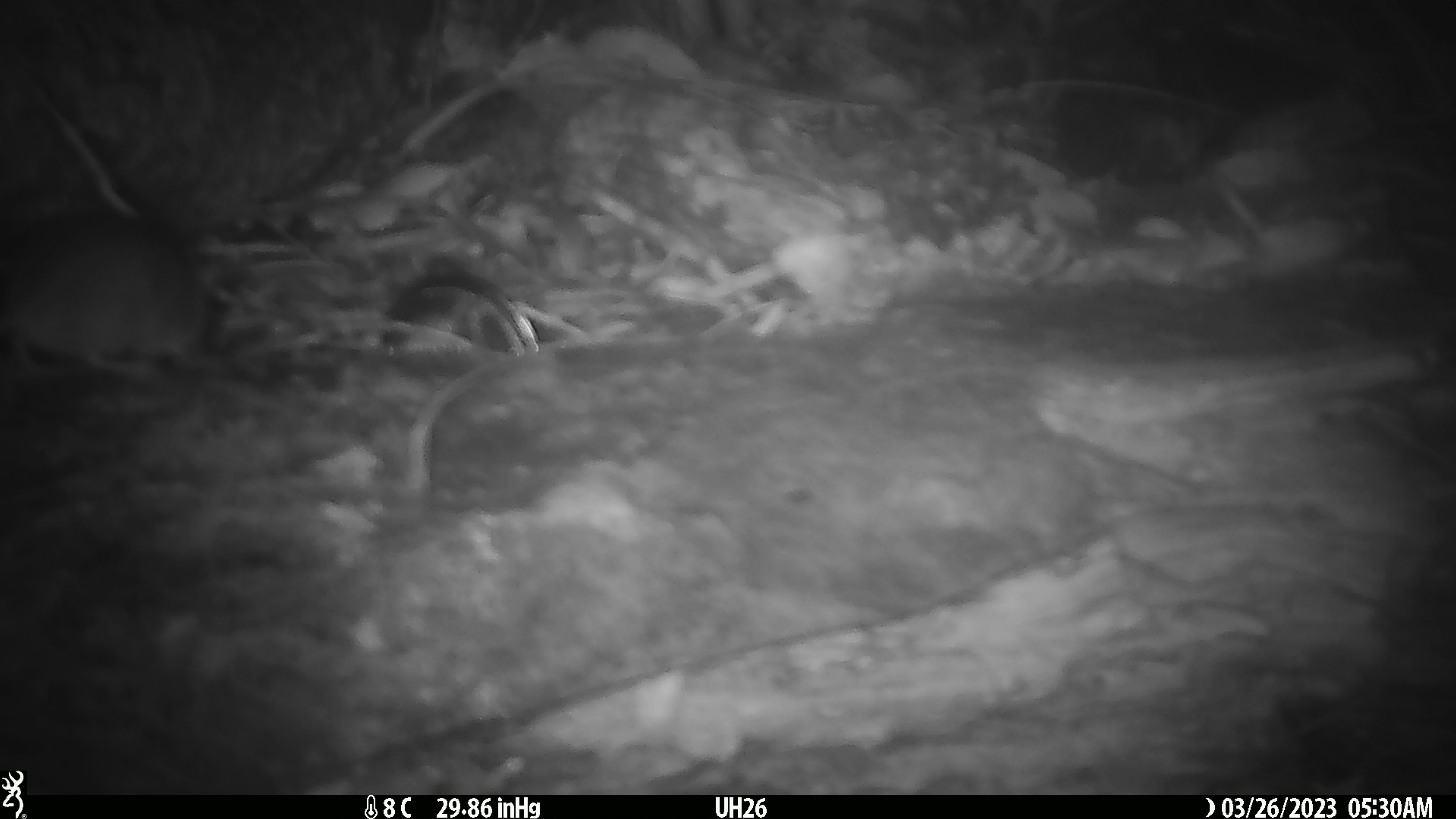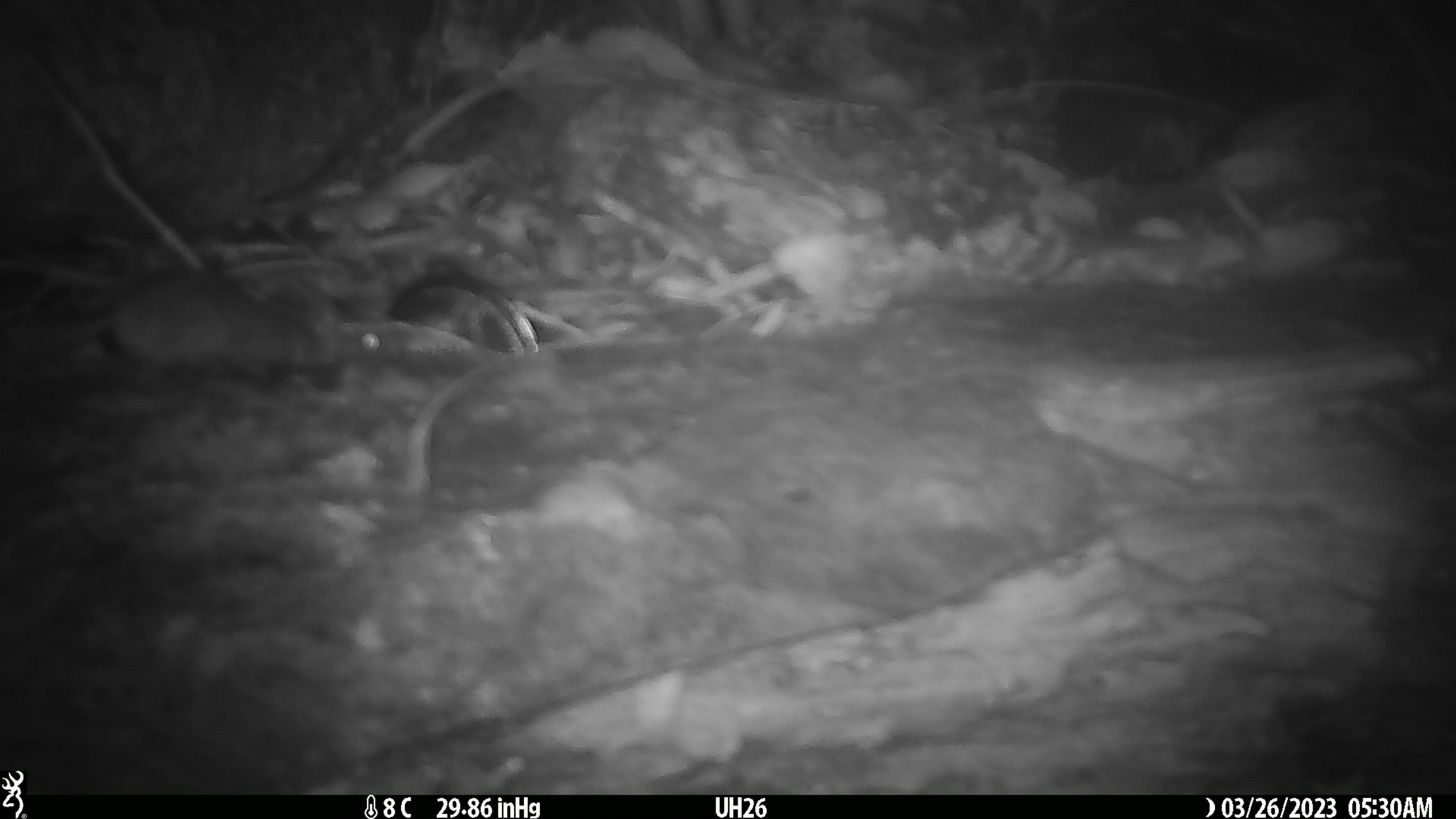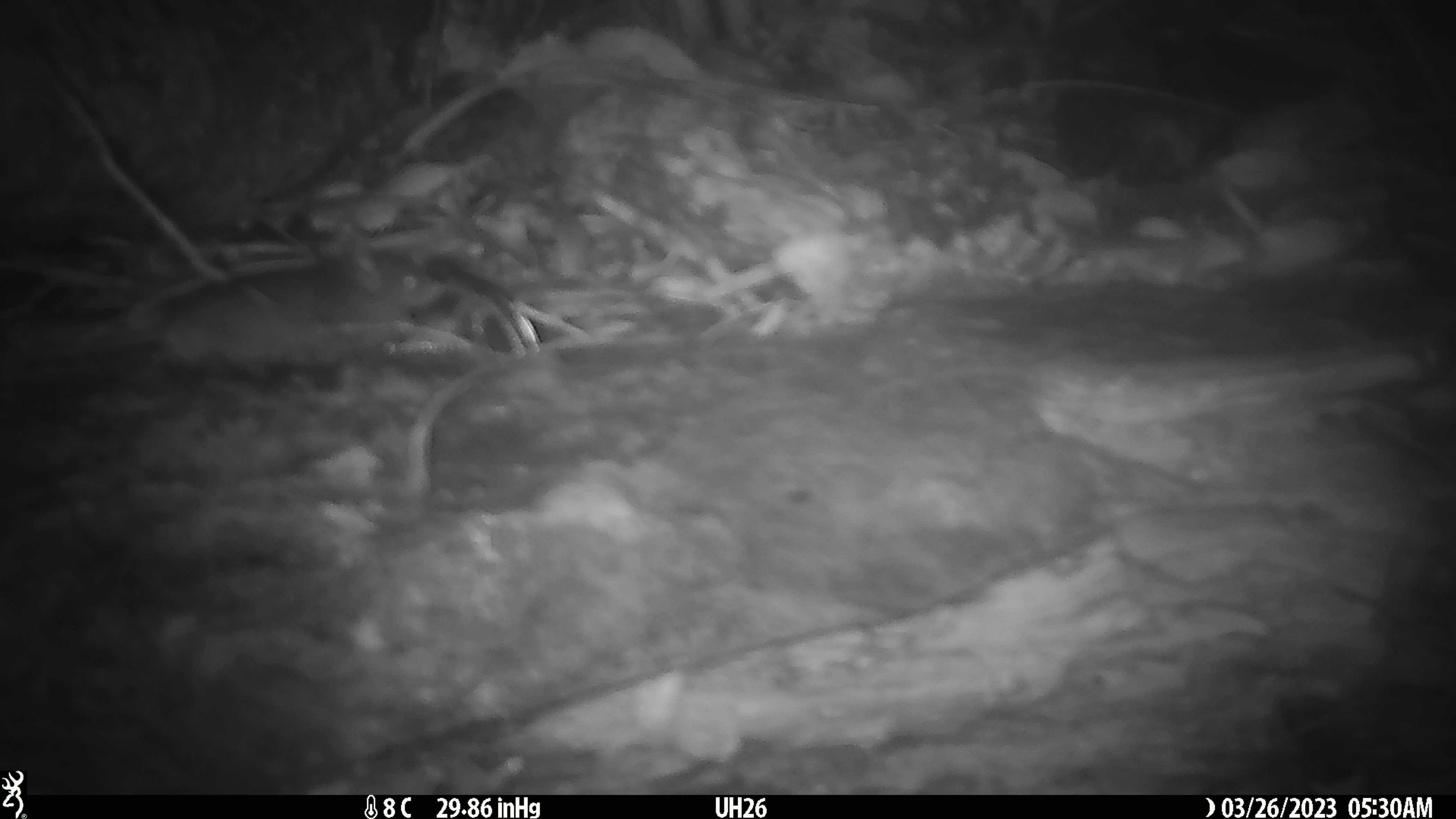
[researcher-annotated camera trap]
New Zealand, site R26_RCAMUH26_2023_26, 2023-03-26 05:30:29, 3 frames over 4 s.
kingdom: Animalia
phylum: Chordata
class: Mammalia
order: Rodentia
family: Muridae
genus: Mus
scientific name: Mus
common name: mouse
Mouse (Mus).